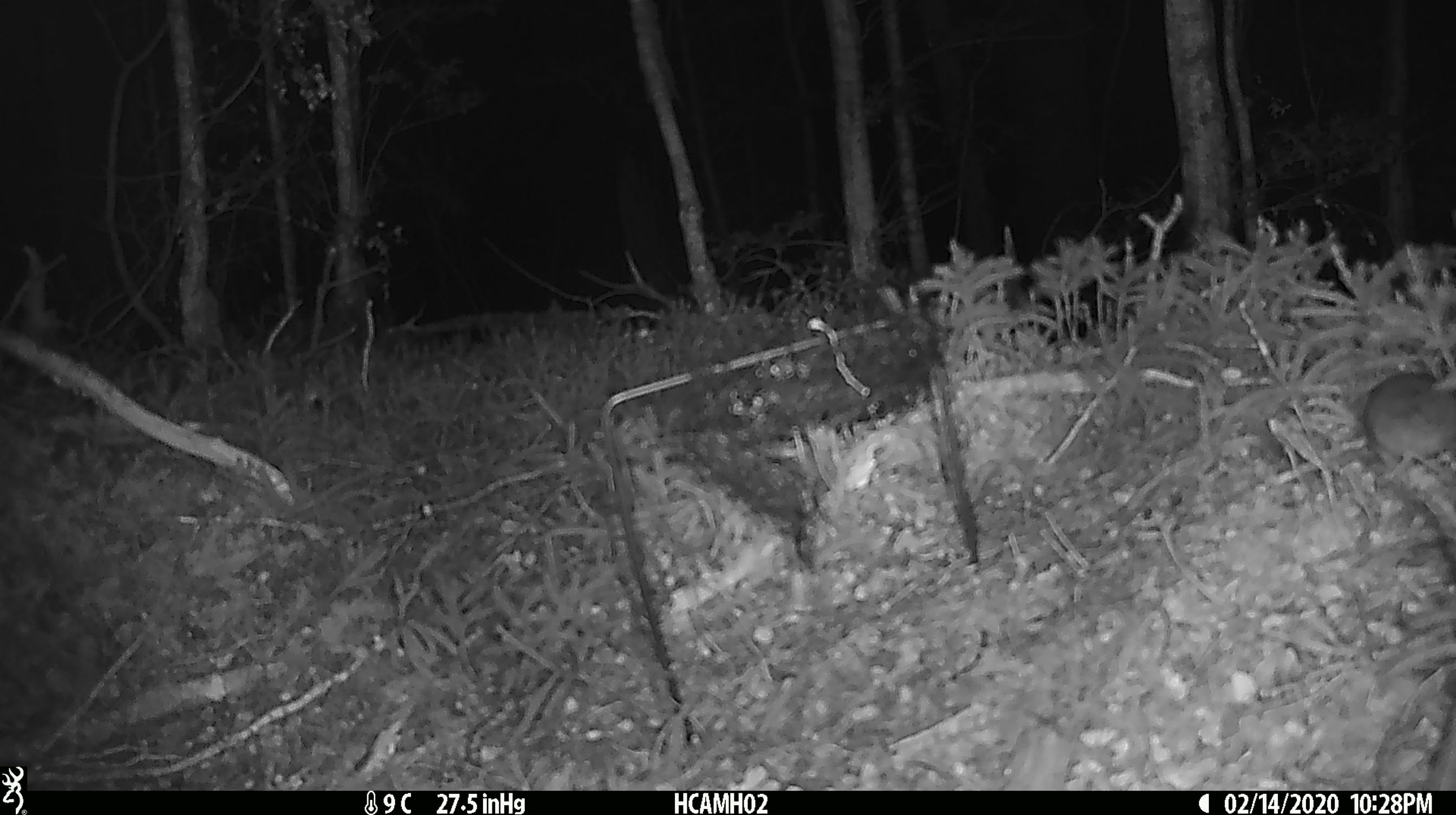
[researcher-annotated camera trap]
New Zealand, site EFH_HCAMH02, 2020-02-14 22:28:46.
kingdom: Animalia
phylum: Chordata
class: Mammalia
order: Rodentia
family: Muridae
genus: Rattus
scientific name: Rattus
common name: rat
Rat (Rattus).